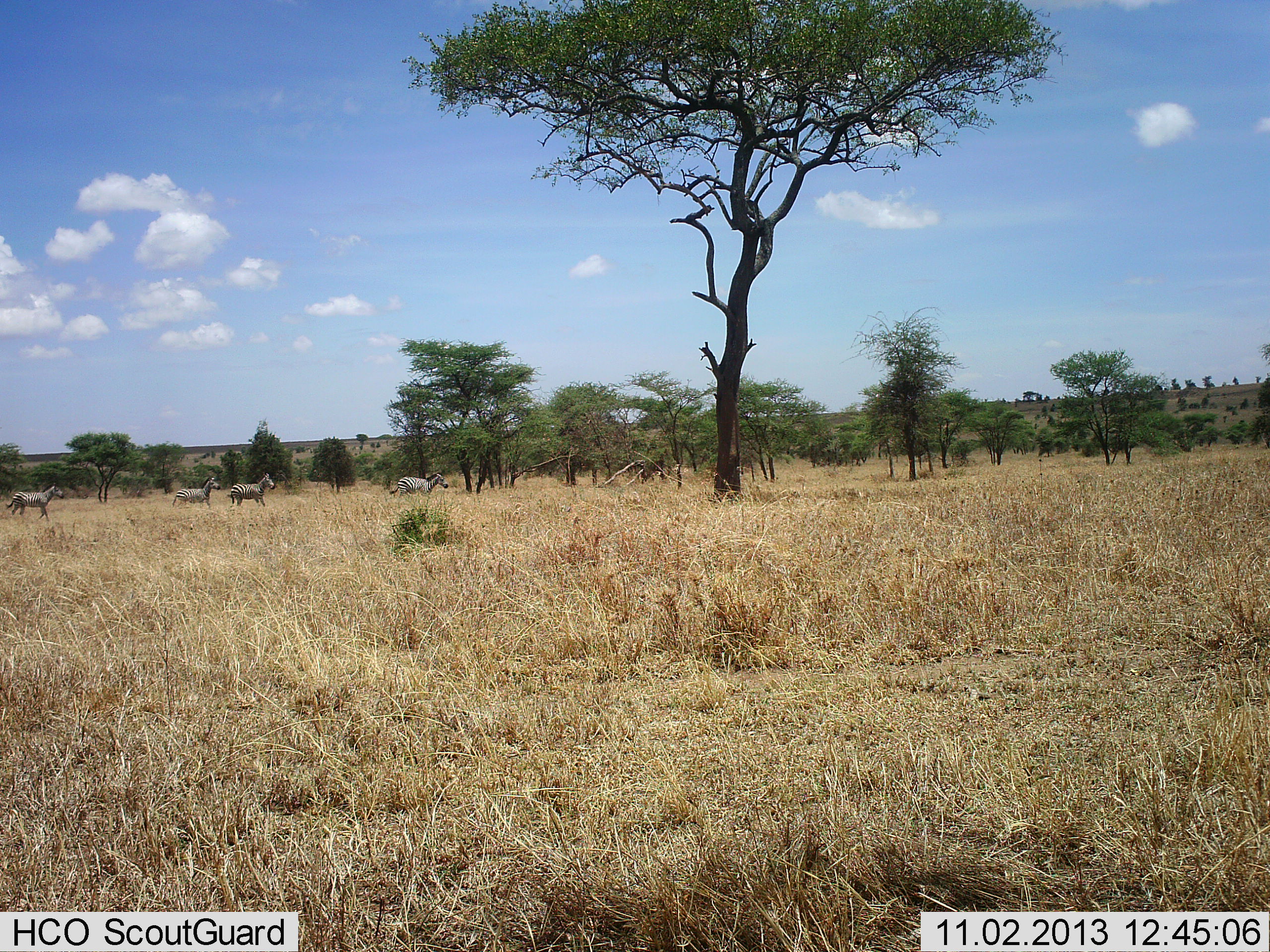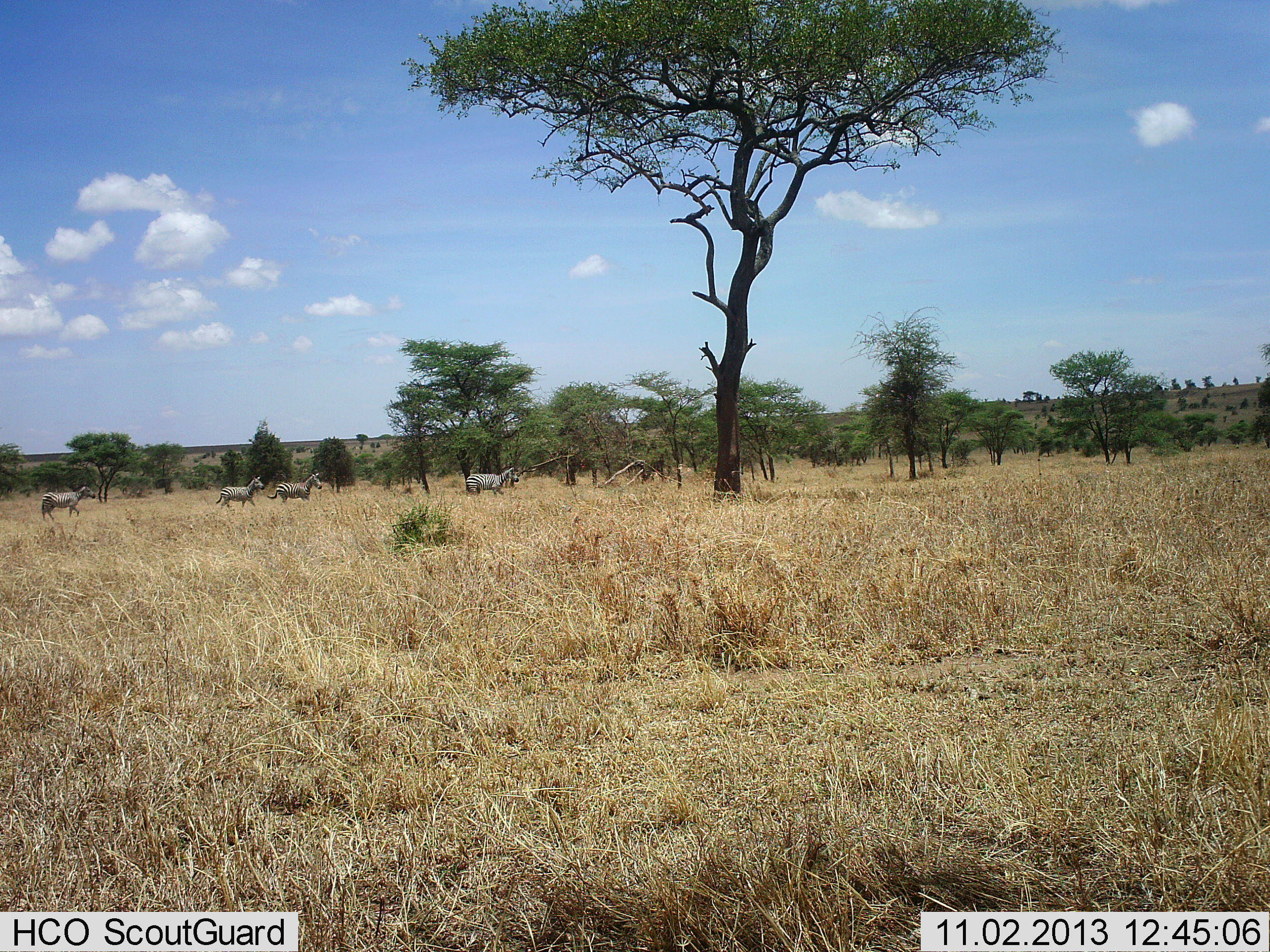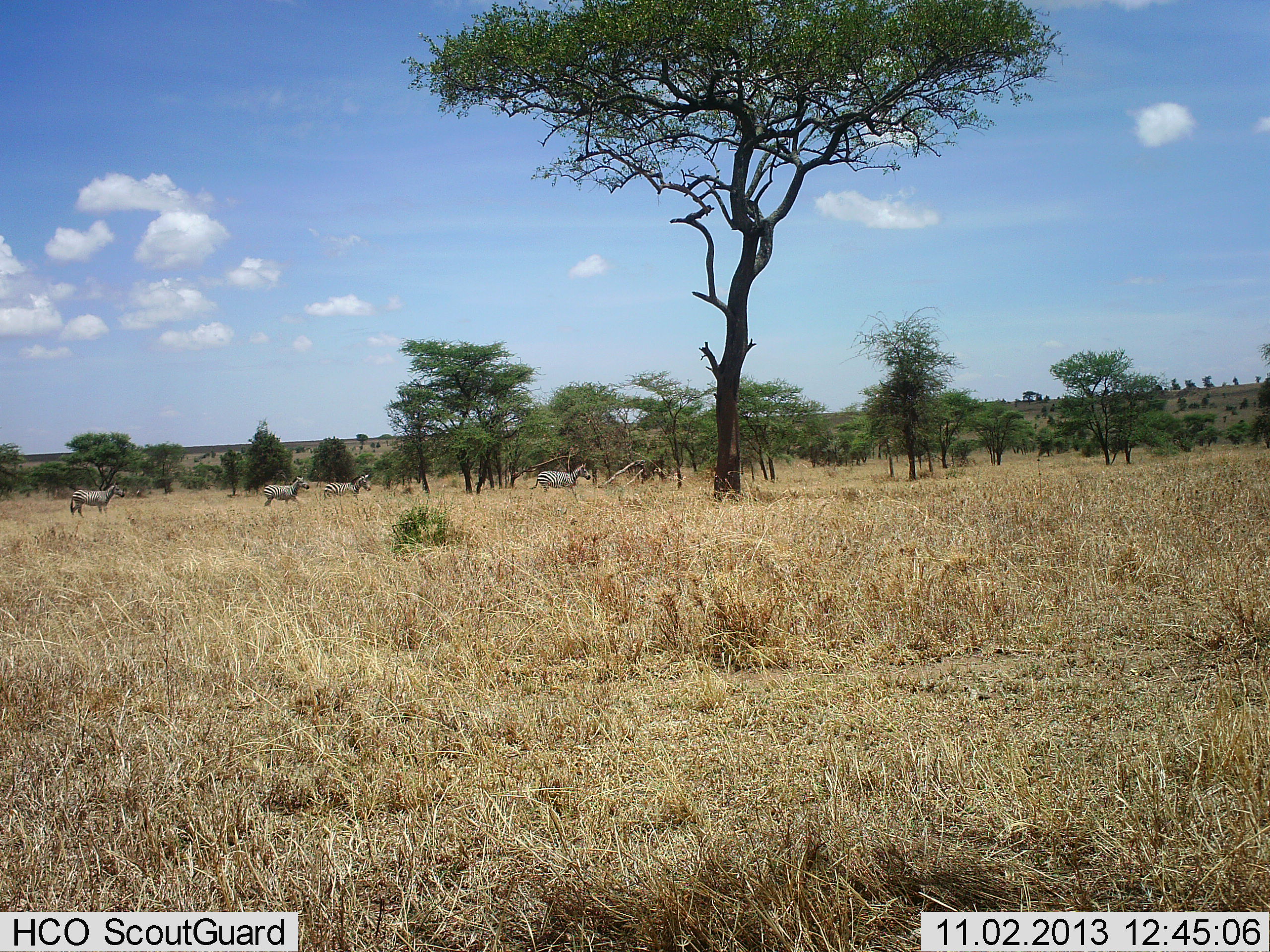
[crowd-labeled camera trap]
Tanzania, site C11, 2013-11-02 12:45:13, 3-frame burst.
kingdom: Animalia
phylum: Chordata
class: Mammalia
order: Perissodactyla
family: Equidae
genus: Equus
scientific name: Equus quagga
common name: plains zebra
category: zebra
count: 4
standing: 18%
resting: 0%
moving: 91%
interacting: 0%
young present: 0%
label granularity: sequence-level